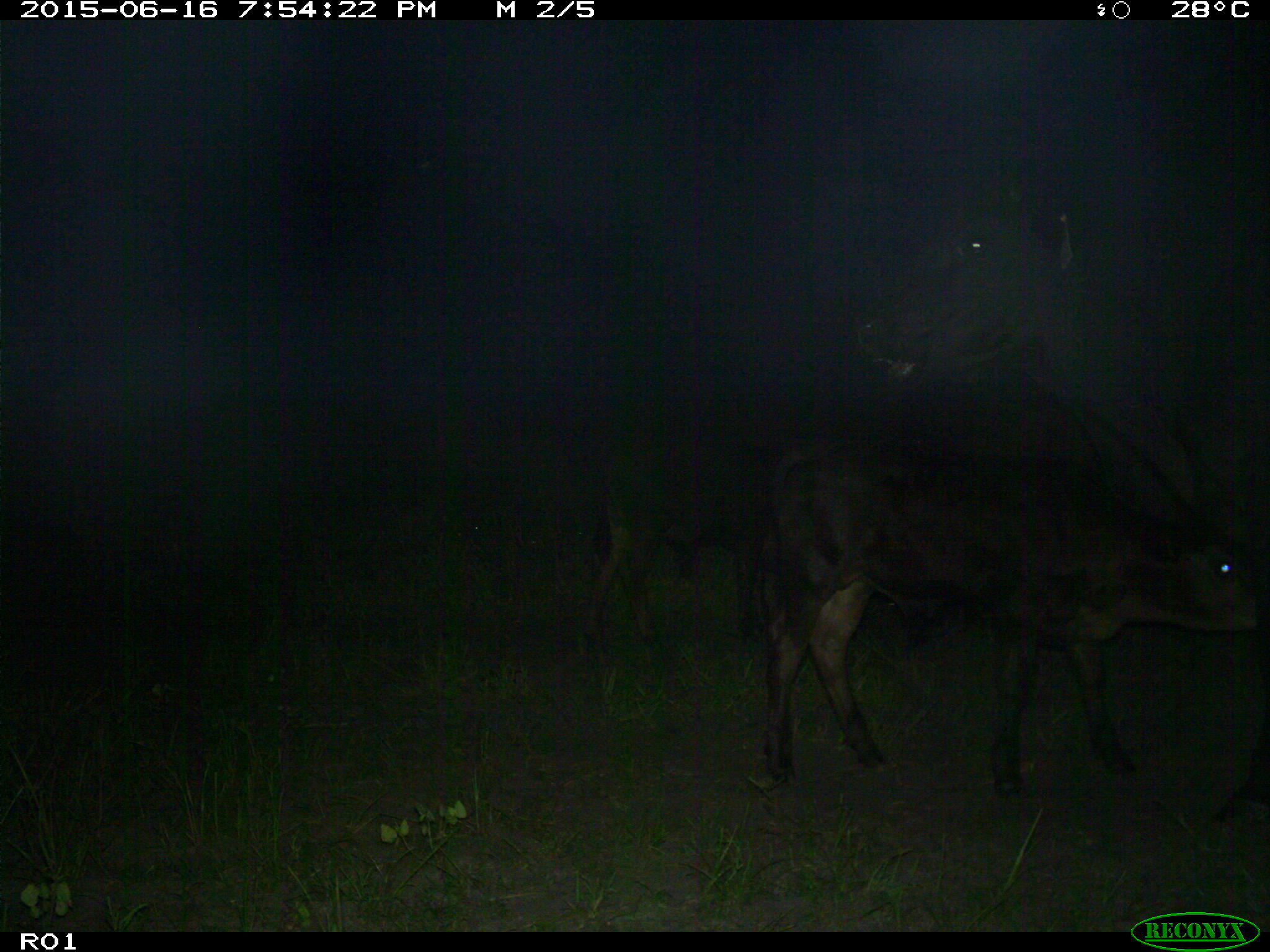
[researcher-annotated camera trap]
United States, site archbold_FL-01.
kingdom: Animalia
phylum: Chordata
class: Mammalia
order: Artiodactyla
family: Bovidae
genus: Bos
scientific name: Bos taurus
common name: domestic cow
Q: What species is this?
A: Bos taurus (domestic cow).